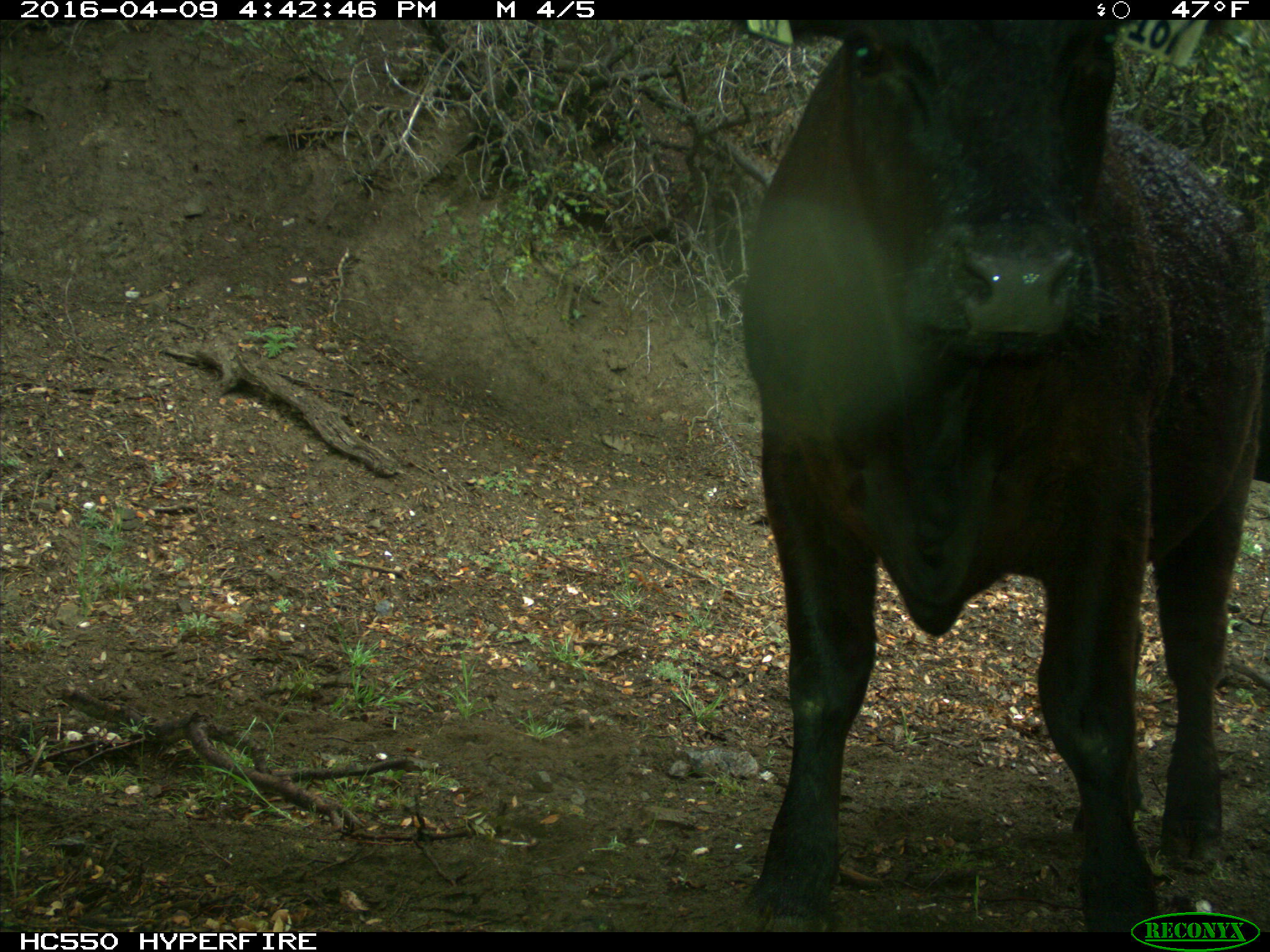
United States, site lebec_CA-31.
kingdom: Animalia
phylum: Chordata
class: Mammalia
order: Artiodactyla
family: Bovidae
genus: Bos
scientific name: Bos taurus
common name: domestic cow